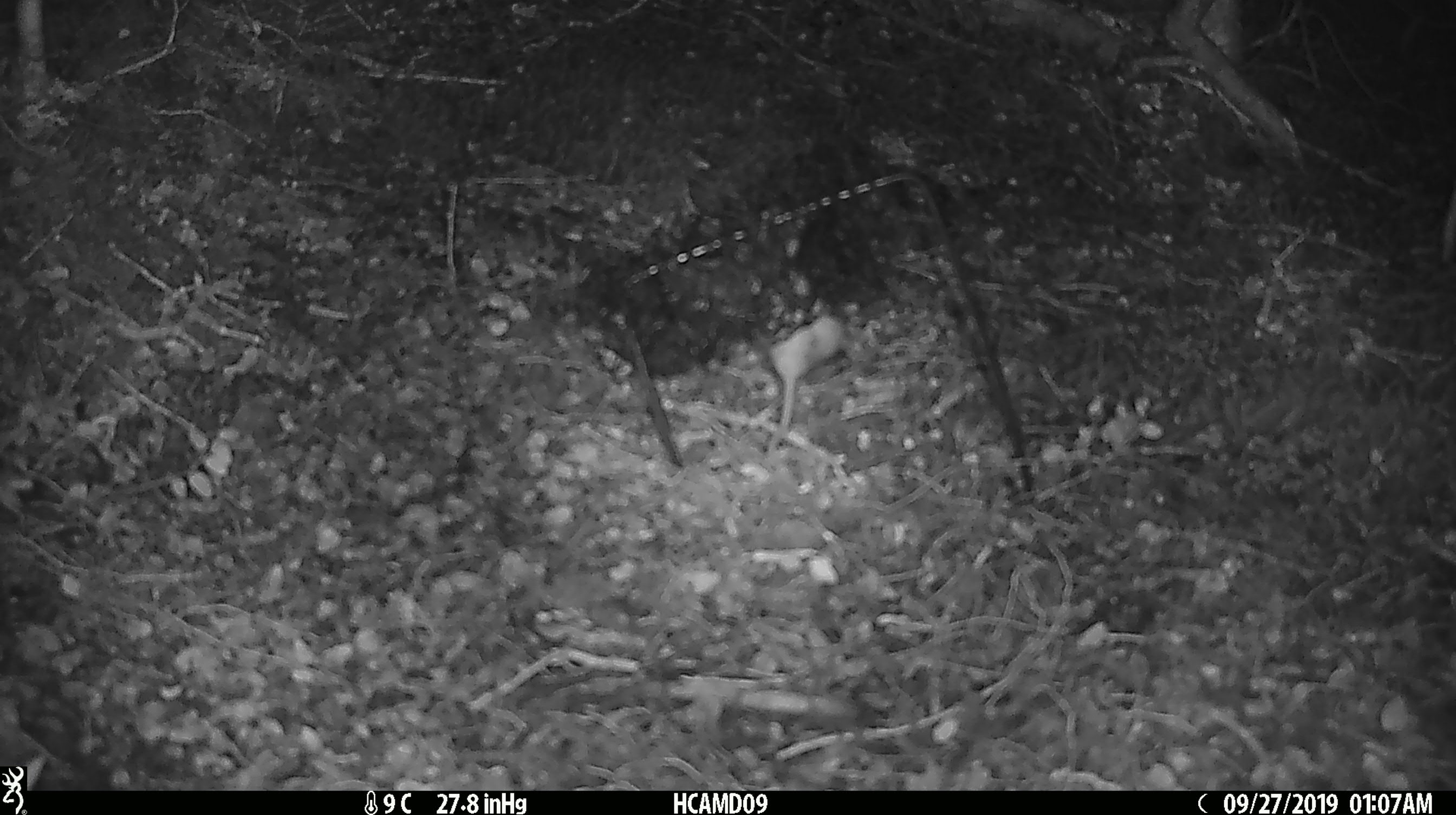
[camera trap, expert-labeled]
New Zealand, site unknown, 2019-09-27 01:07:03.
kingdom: Animalia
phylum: Chordata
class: Mammalia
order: Rodentia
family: Muridae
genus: Mus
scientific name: Mus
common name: mouse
Mouse (Mus).